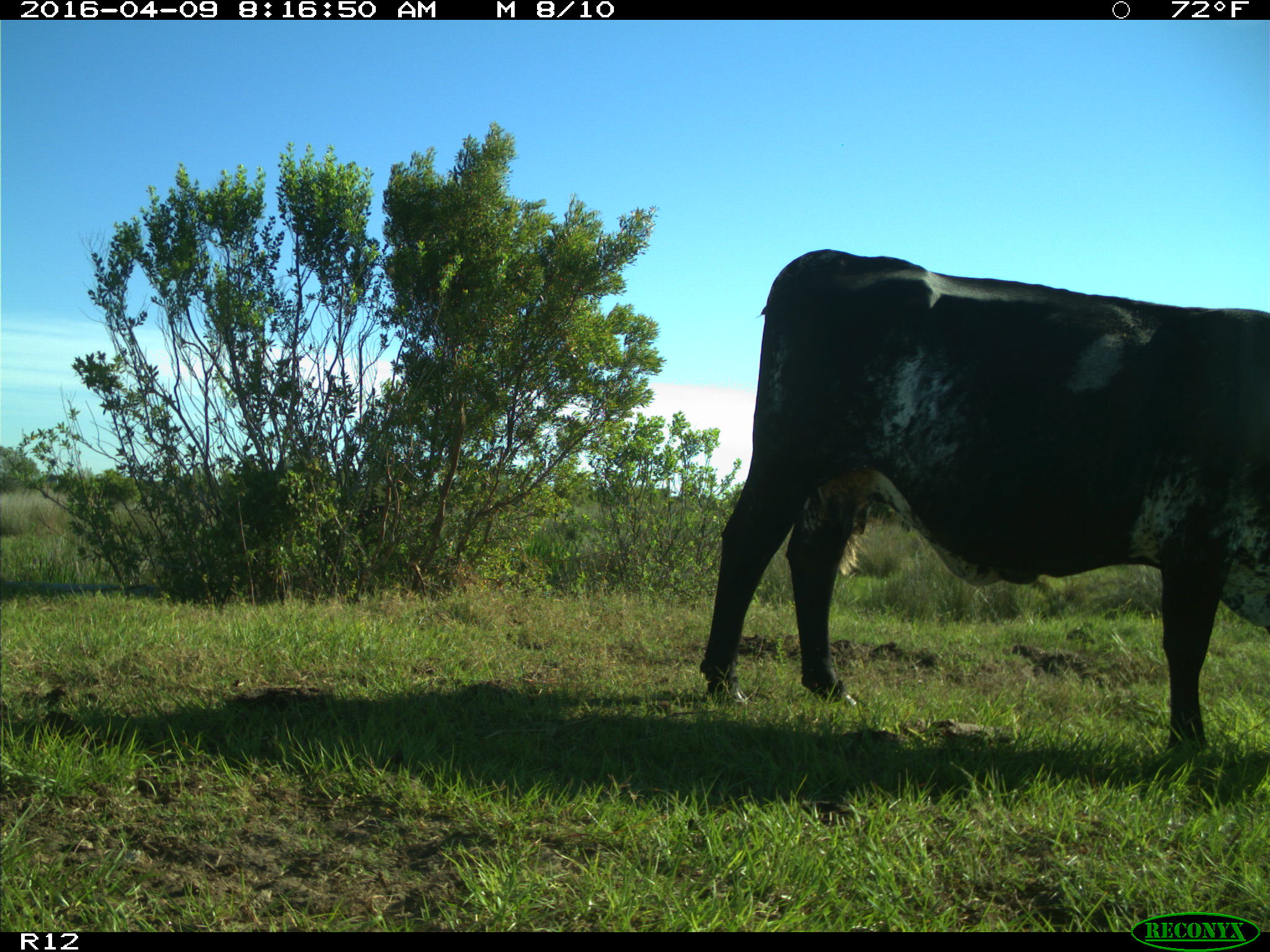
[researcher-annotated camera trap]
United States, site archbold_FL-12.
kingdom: Animalia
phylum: Chordata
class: Mammalia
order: Artiodactyla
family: Bovidae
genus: Bos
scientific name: Bos taurus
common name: domestic cow